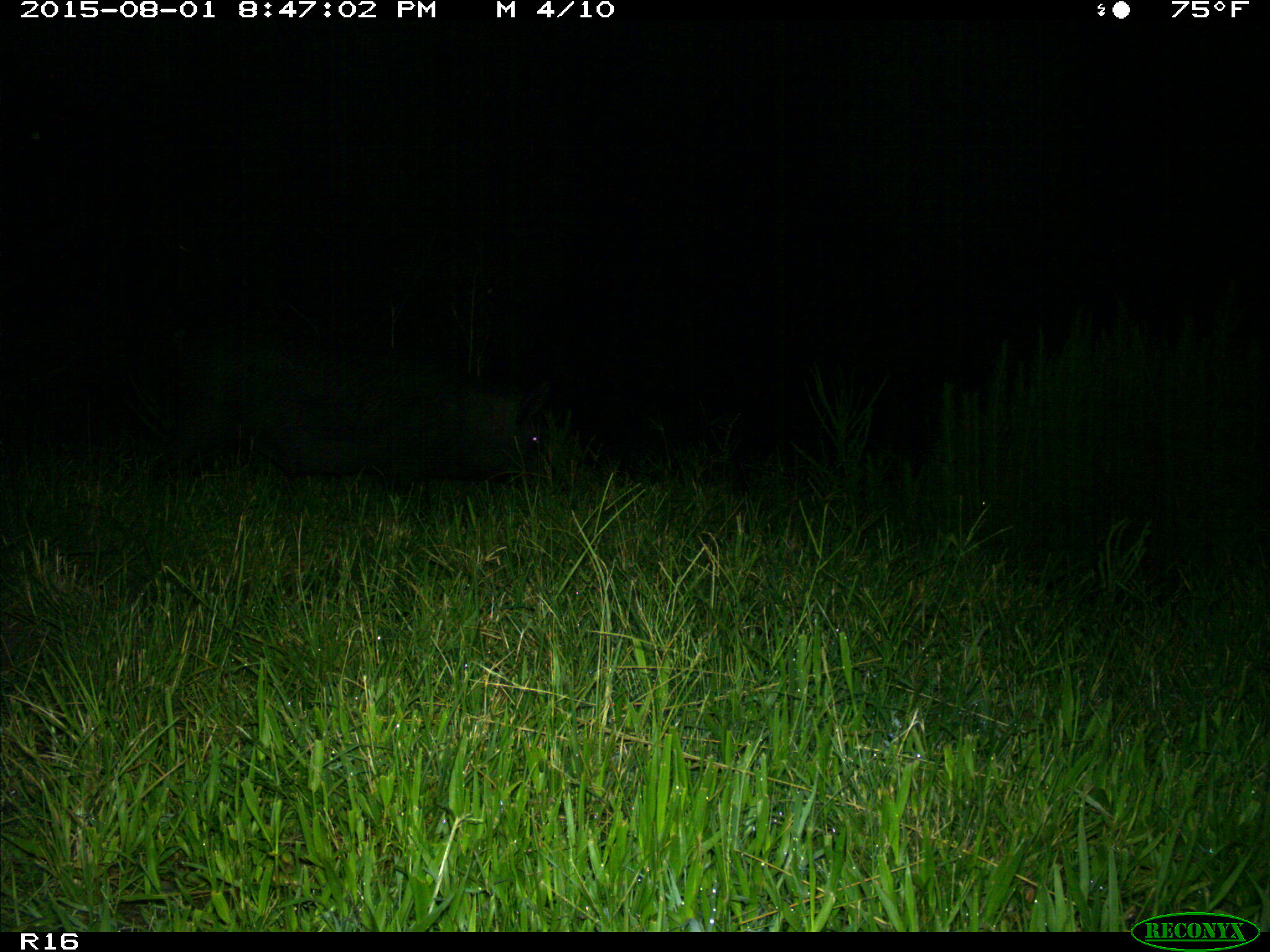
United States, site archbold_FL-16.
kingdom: Animalia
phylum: Chordata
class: Mammalia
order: Artiodactyla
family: Suidae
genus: Sus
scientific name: Sus scrofa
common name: wild boar